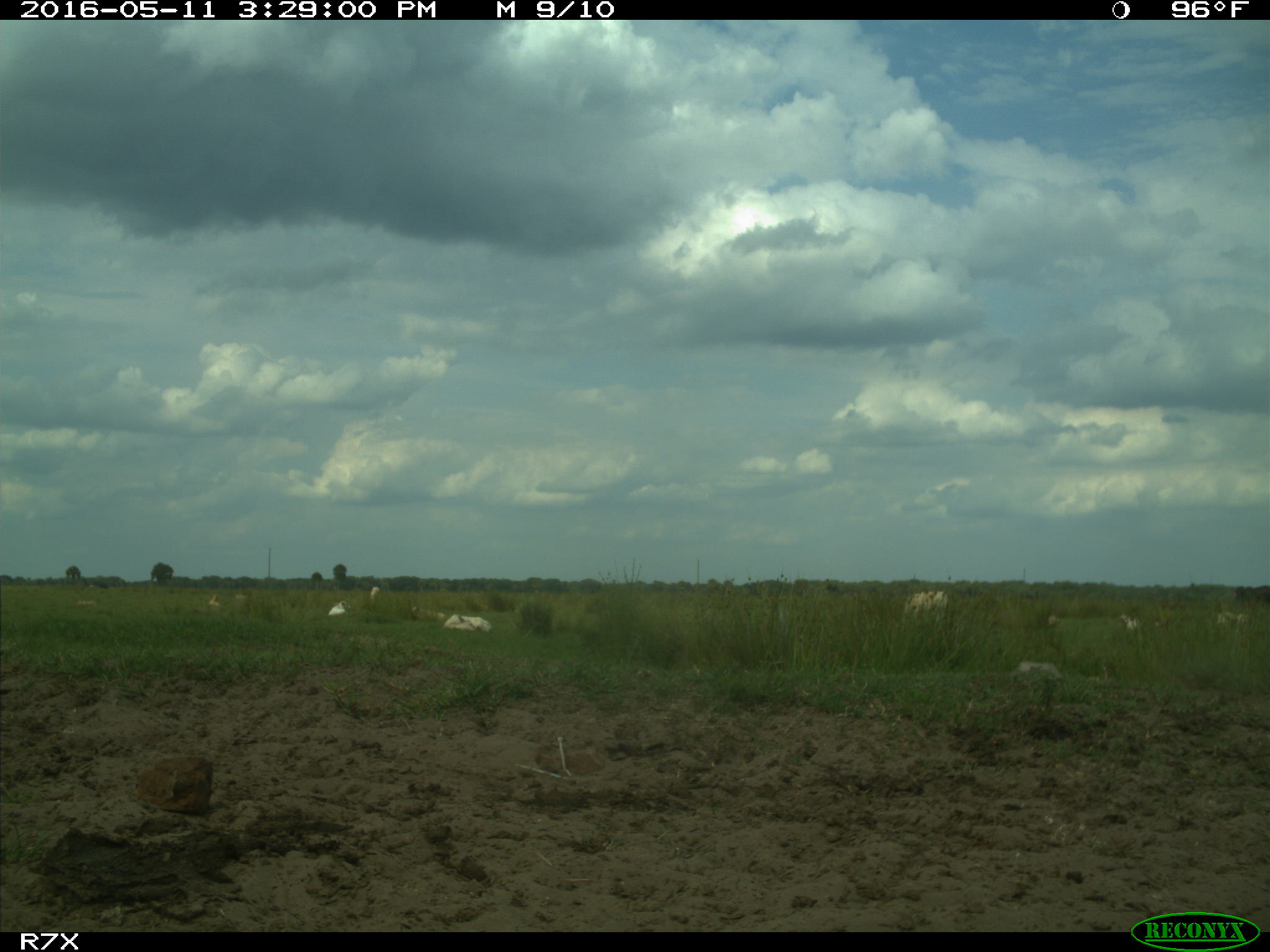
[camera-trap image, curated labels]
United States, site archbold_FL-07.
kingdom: Animalia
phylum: Chordata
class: Mammalia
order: Artiodactyla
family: Bovidae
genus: Bos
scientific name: Bos taurus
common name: domestic cow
Bos taurus (domestic cow).